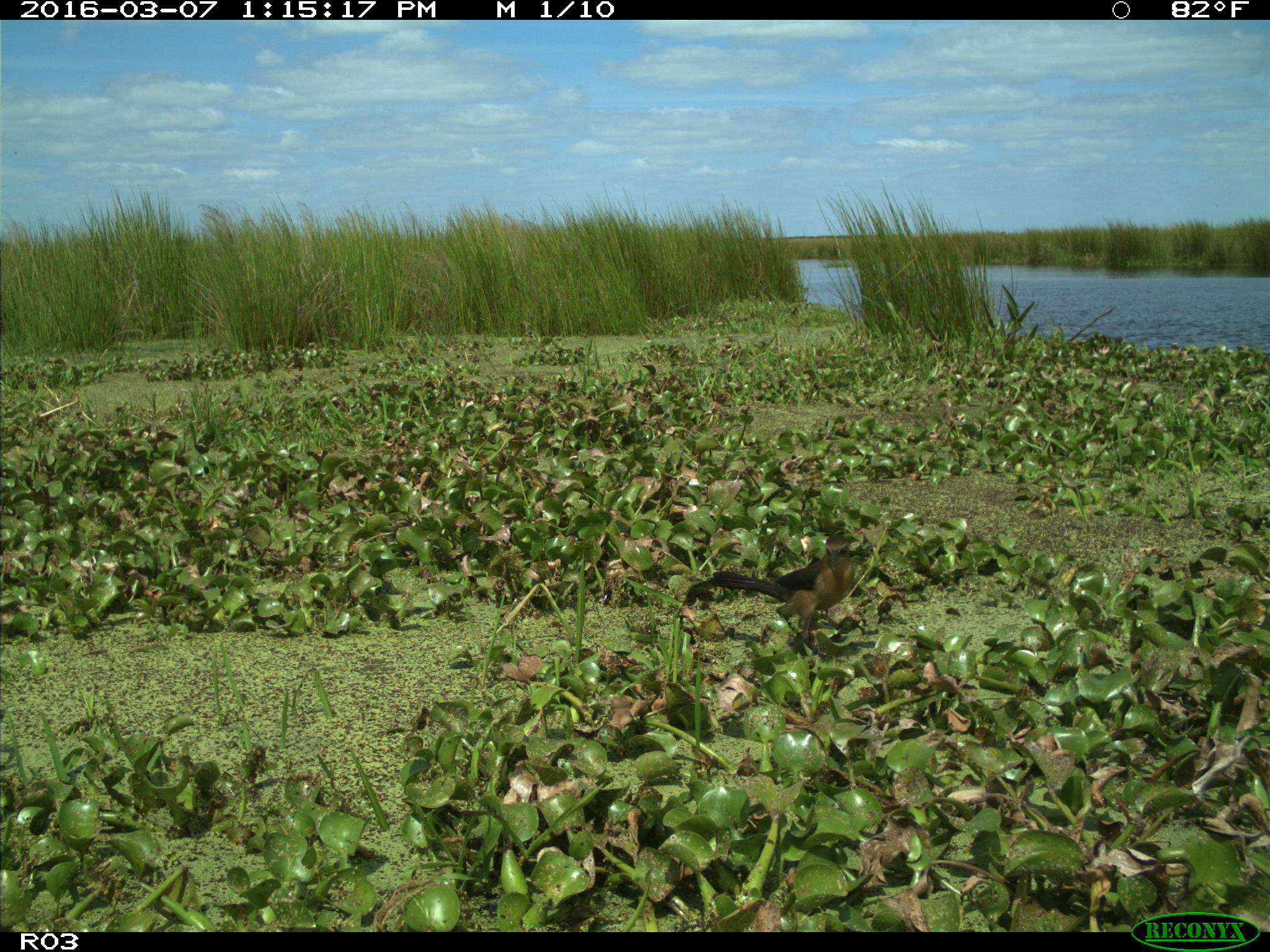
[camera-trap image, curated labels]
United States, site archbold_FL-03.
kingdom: Animalia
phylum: Chordata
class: Aves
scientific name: Aves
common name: birds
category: unidentified bird